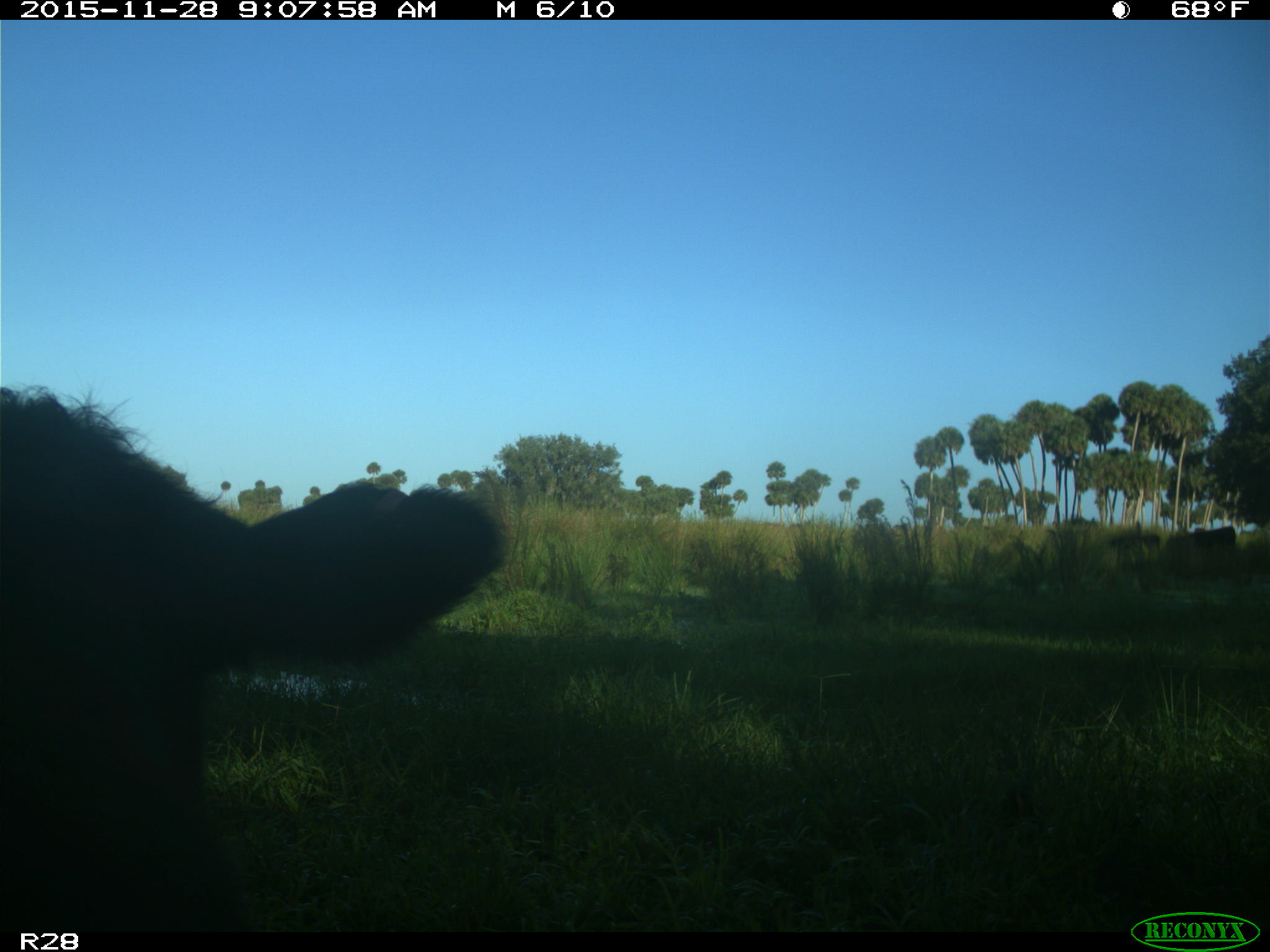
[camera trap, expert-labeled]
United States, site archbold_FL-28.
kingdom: Animalia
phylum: Chordata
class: Mammalia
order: Artiodactyla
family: Bovidae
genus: Bos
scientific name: Bos taurus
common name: domestic cow